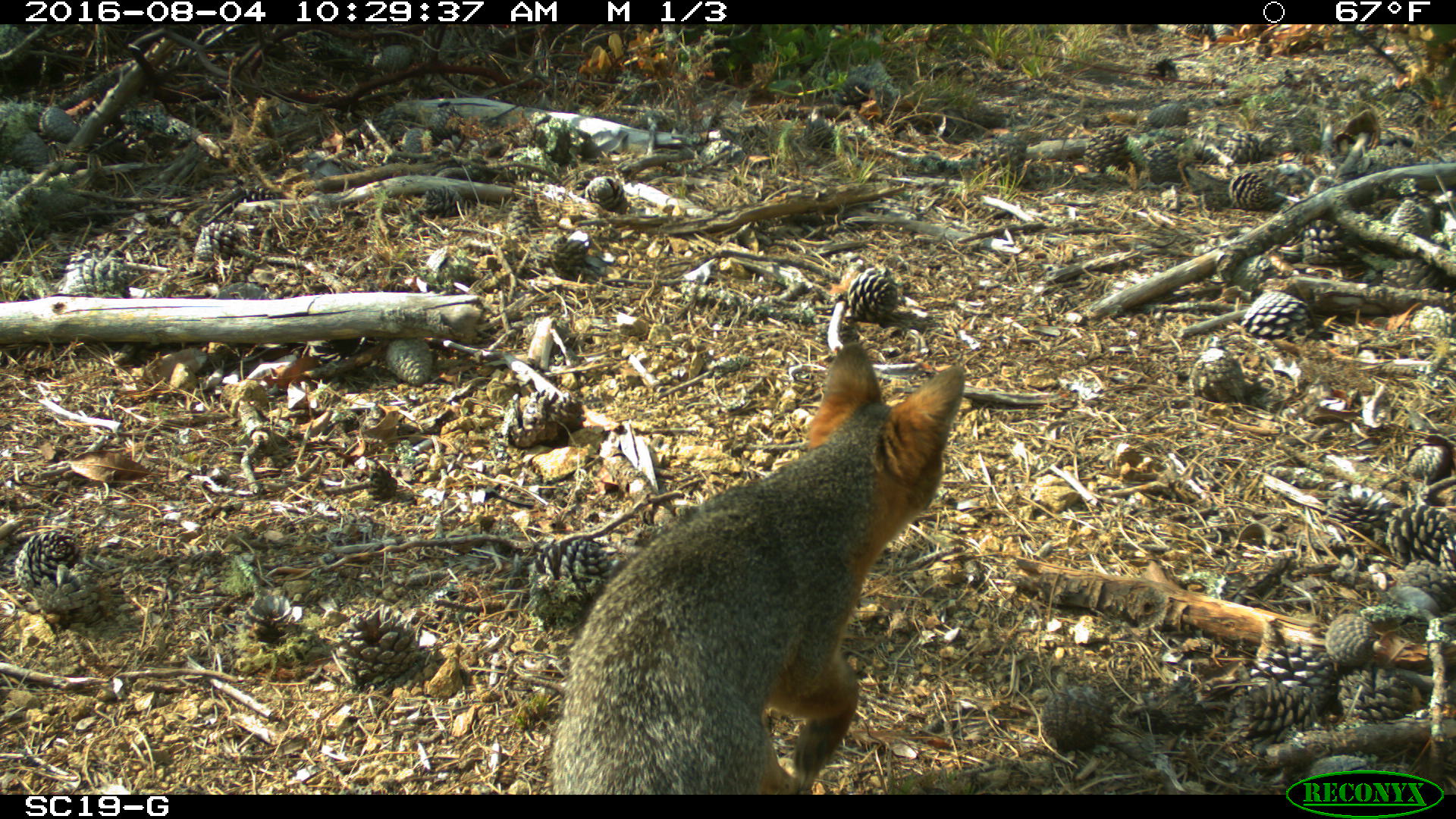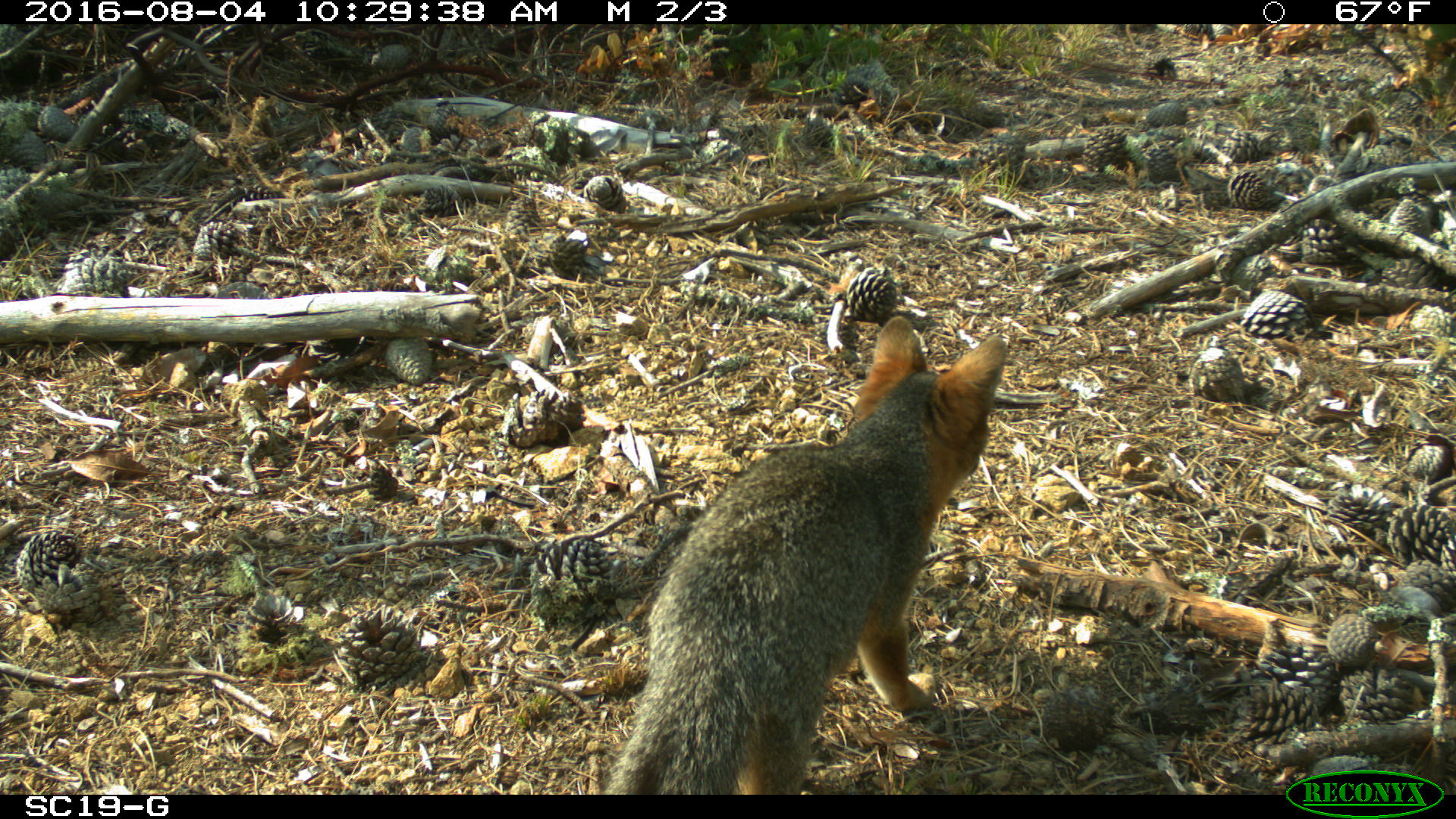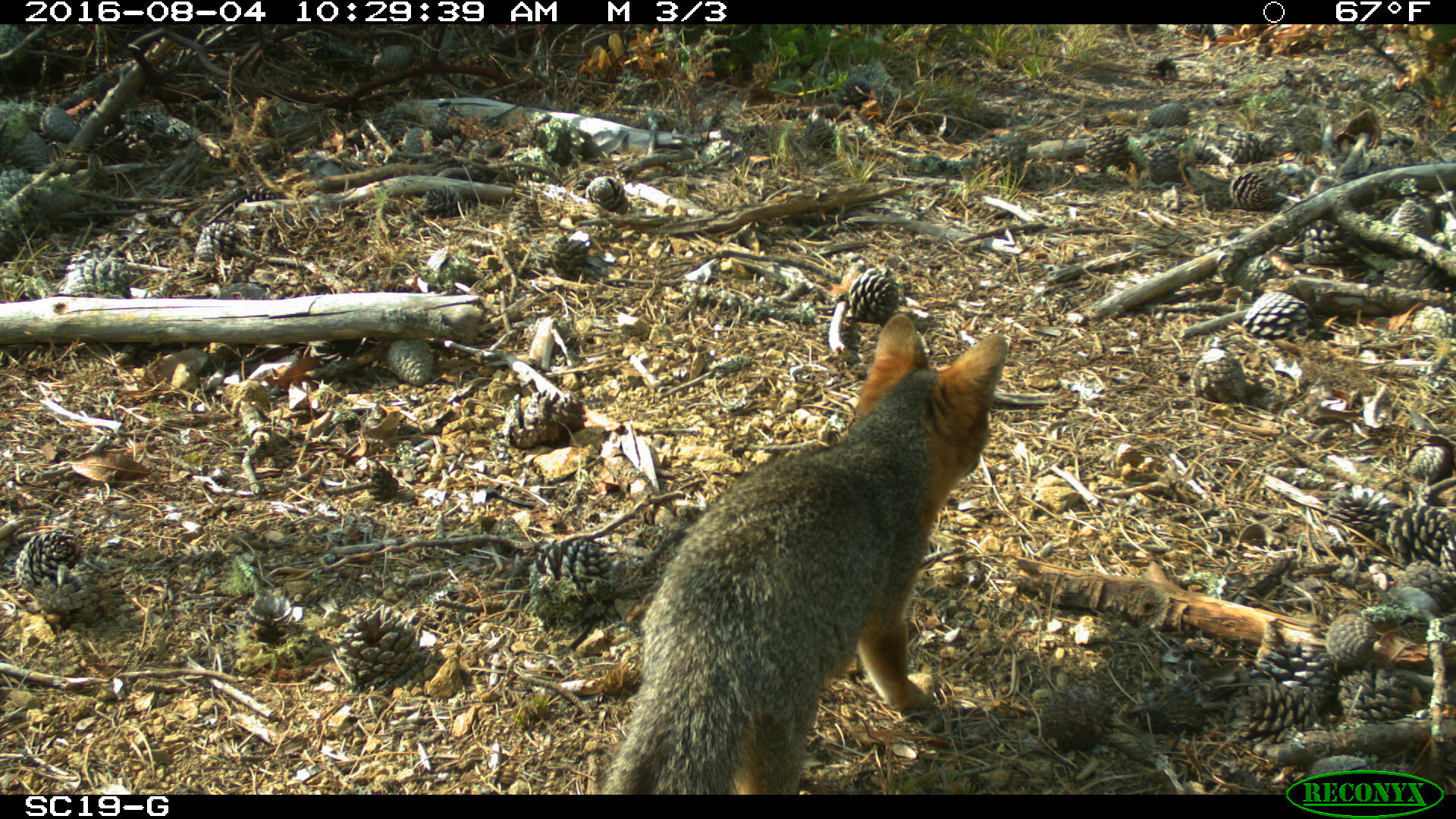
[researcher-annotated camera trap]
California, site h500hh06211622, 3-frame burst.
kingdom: Animalia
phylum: Chordata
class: Mammalia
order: Carnivora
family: Canidae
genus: Urocyon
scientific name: Urocyon littoralis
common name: island fox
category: fox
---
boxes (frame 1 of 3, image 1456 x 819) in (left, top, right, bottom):
fox: (551, 341, 965, 792)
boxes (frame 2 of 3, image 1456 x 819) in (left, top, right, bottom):
fox: (601, 315, 1006, 795)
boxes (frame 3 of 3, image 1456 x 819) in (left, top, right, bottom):
fox: (598, 312, 1007, 795)